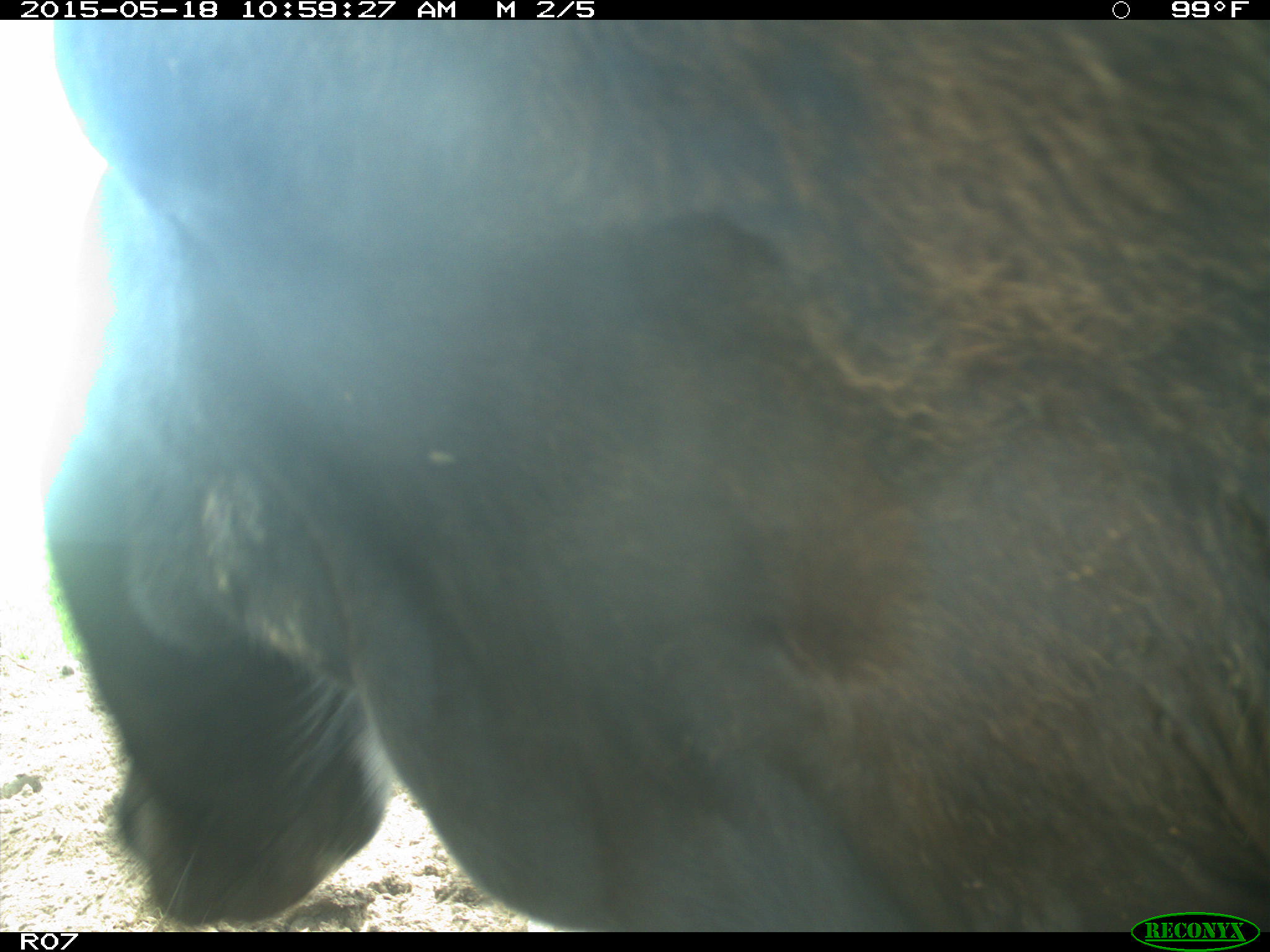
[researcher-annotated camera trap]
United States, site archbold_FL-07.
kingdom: Animalia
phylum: Chordata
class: Mammalia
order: Artiodactyla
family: Bovidae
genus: Bos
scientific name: Bos taurus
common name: domestic cow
Bos taurus (domestic cow).